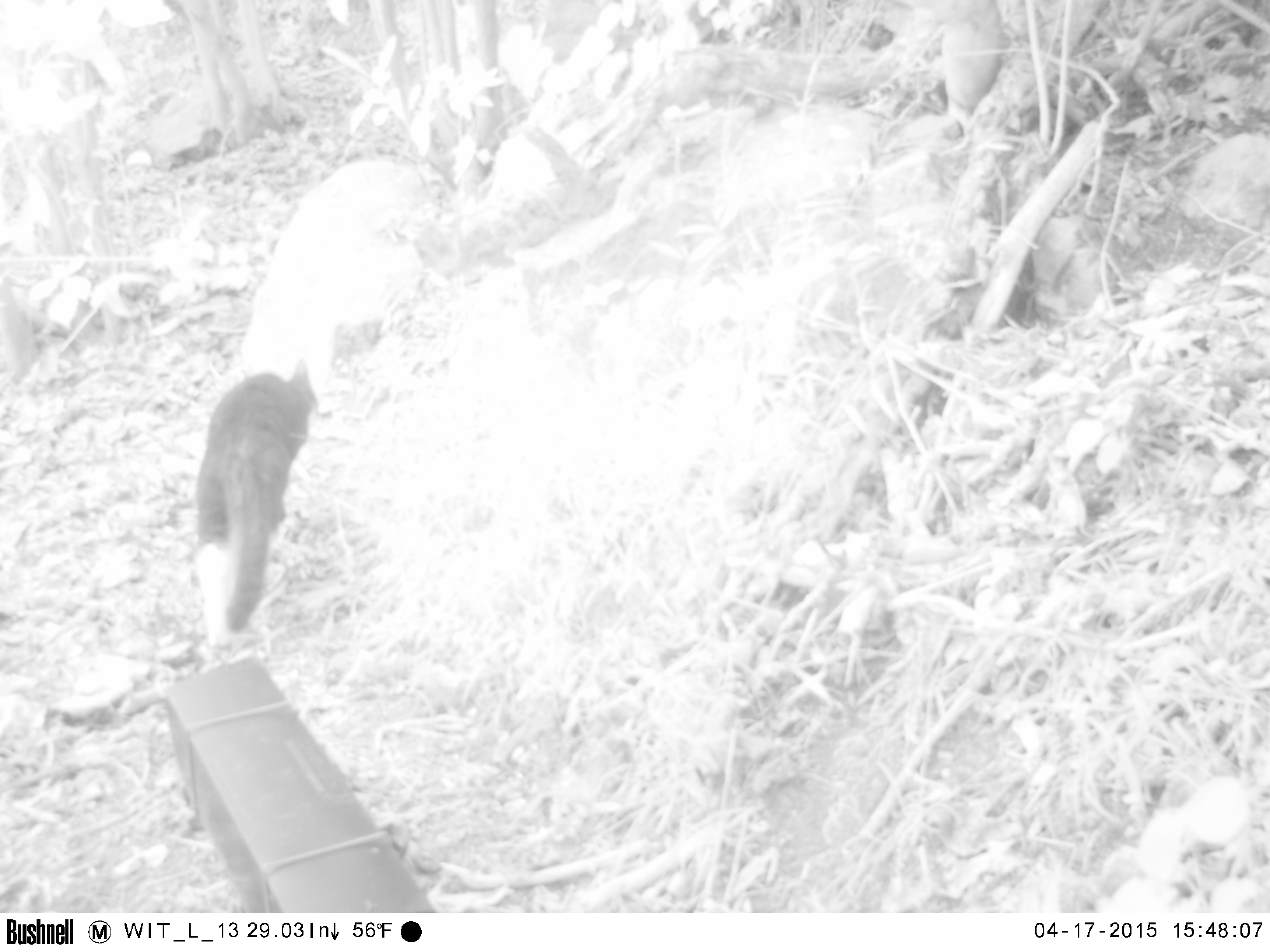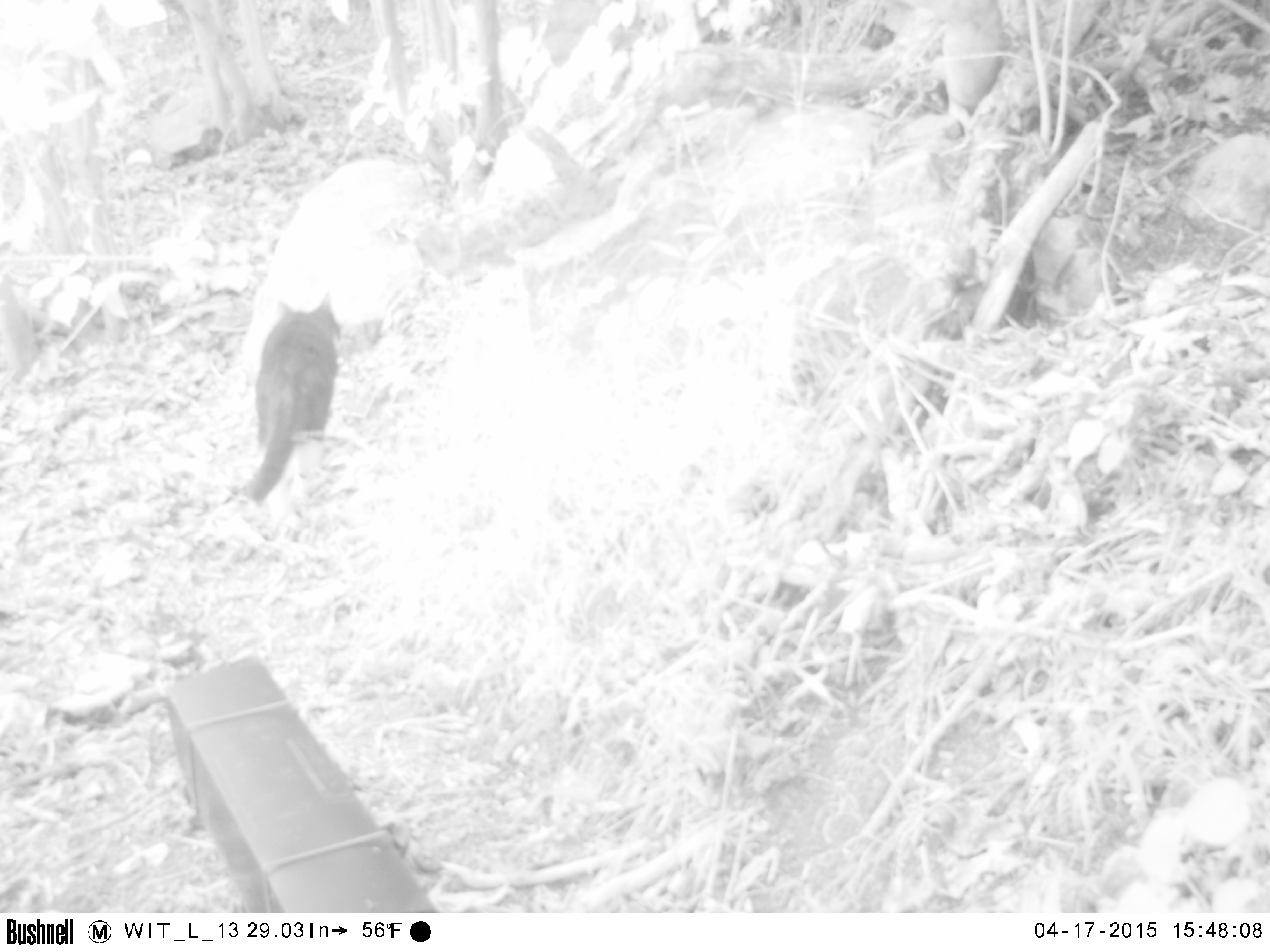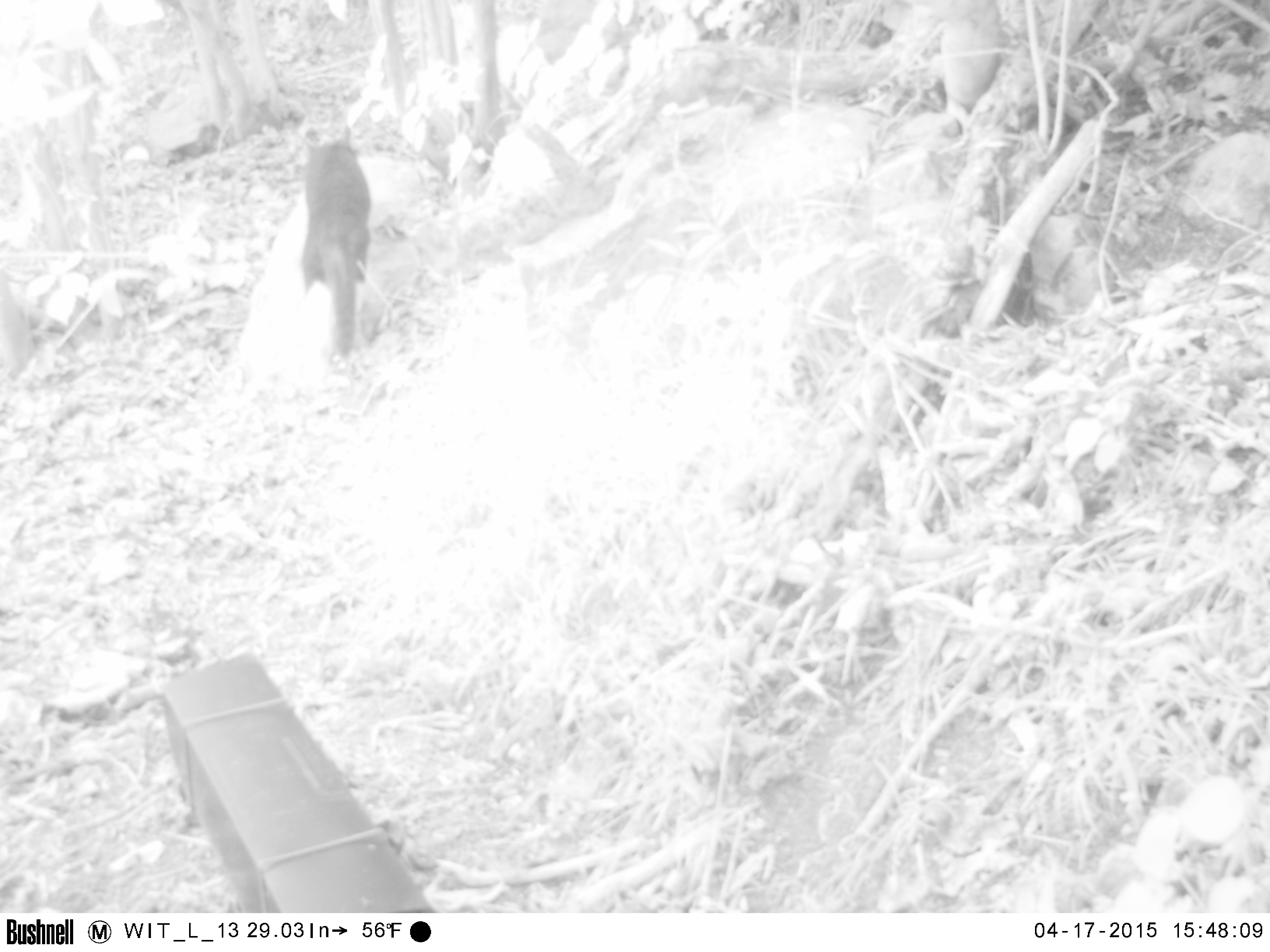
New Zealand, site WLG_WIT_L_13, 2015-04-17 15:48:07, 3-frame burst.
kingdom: Animalia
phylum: Chordata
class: Mammalia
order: Carnivora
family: Felidae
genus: Felis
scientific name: Felis catus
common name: domestic cat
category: cat